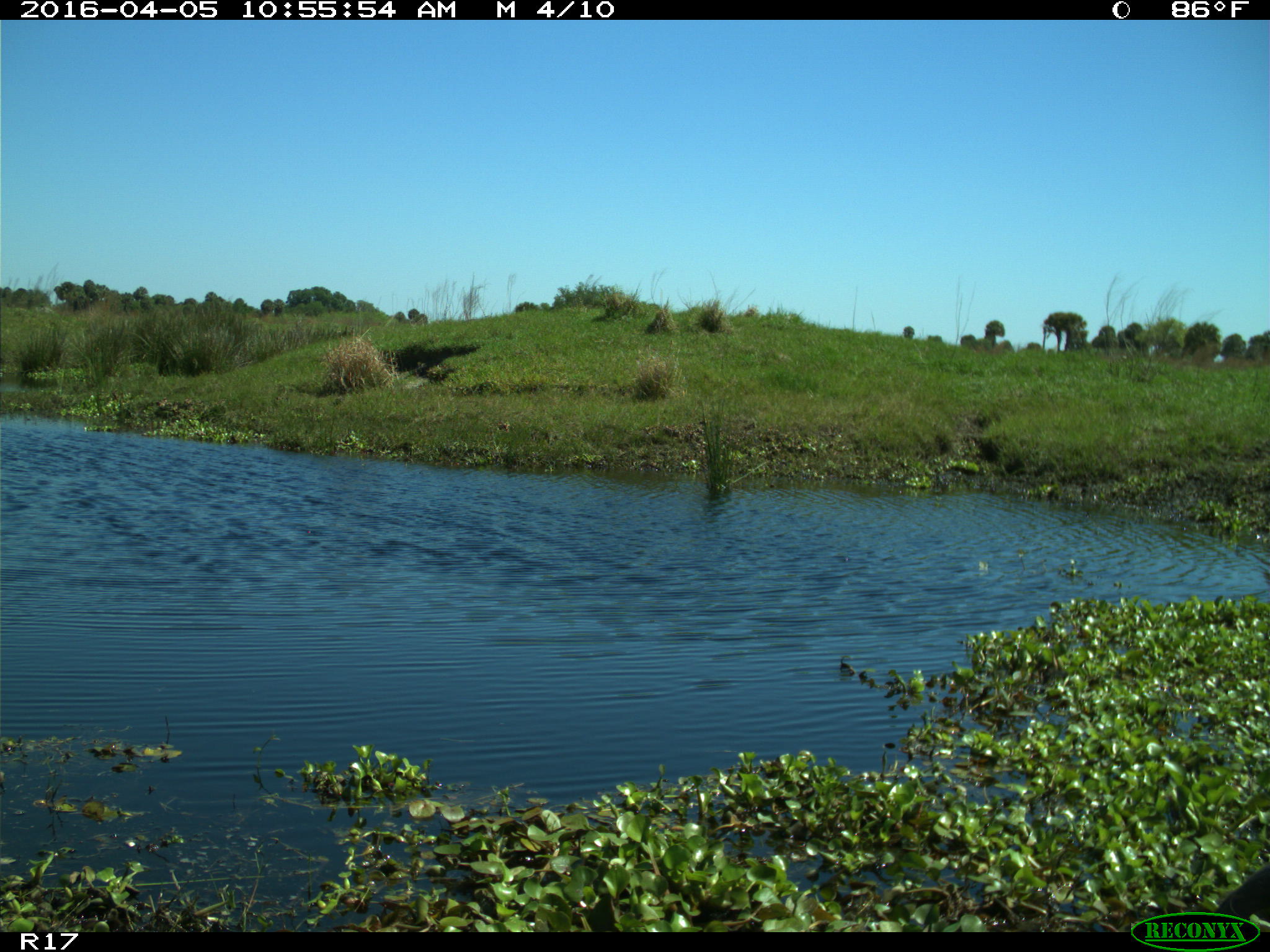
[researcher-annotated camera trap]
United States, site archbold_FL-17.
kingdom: Animalia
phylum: Chordata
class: Aves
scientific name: Aves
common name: birds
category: unidentified bird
Unidentified bird (birds) (Aves).